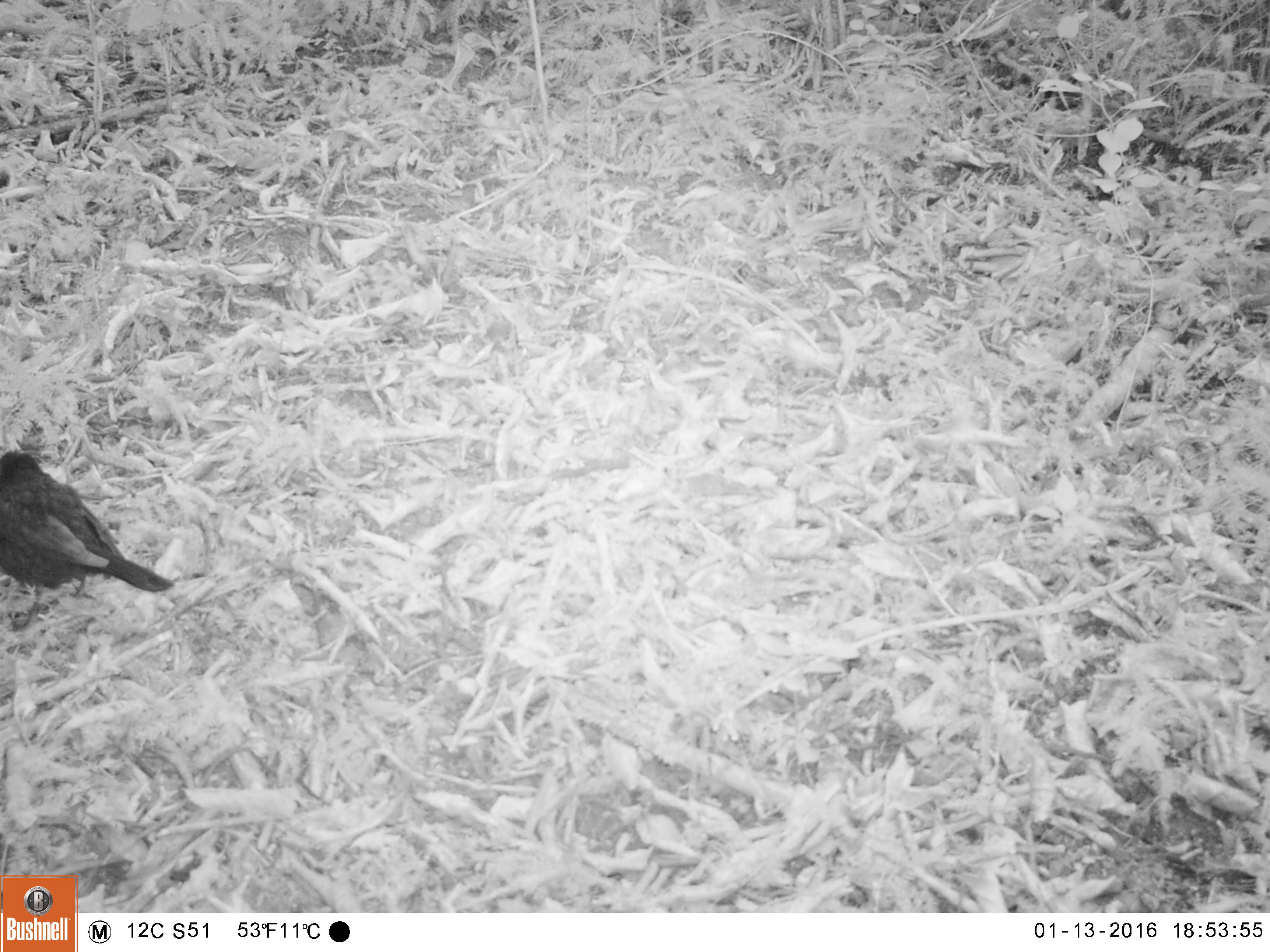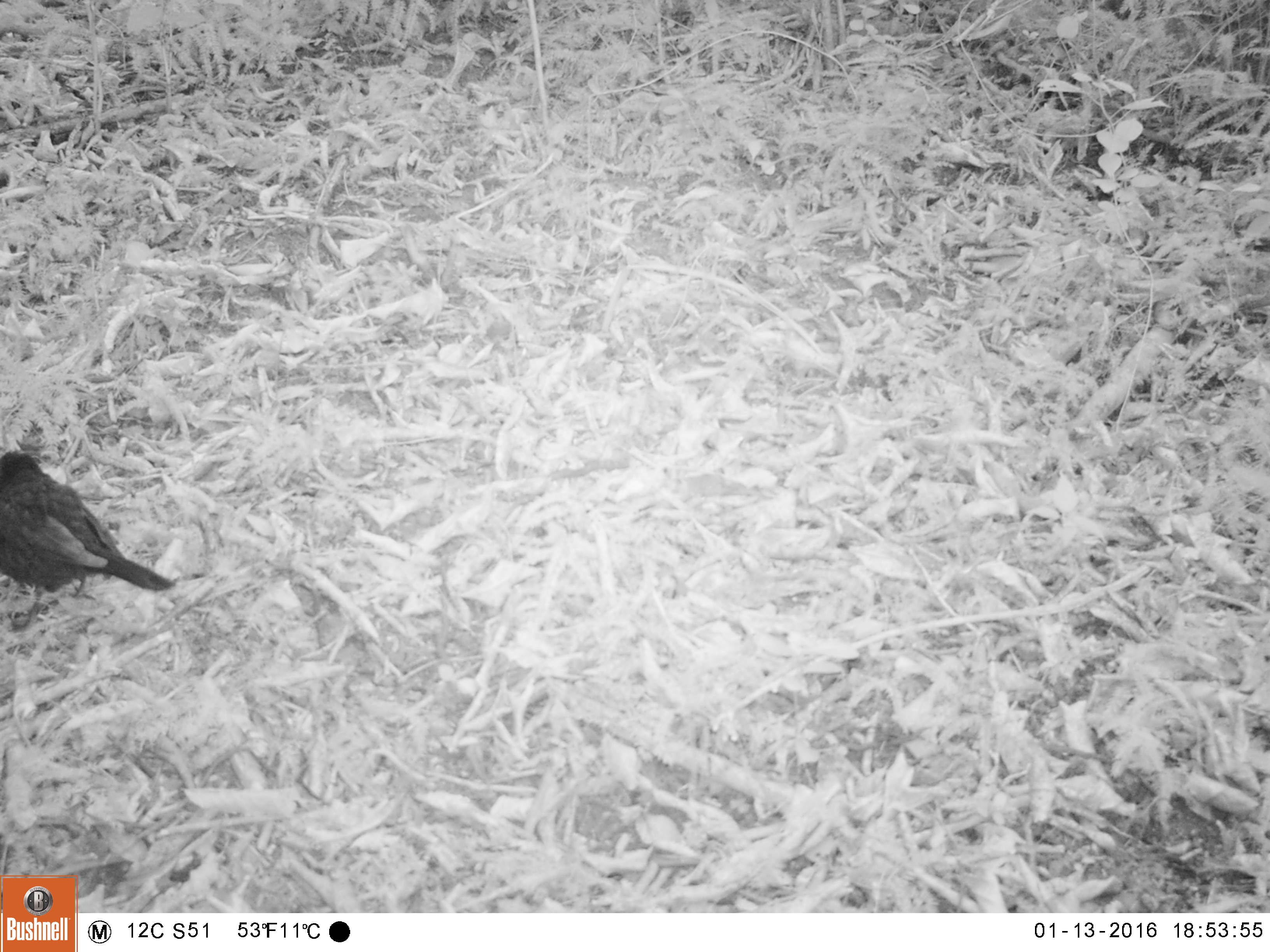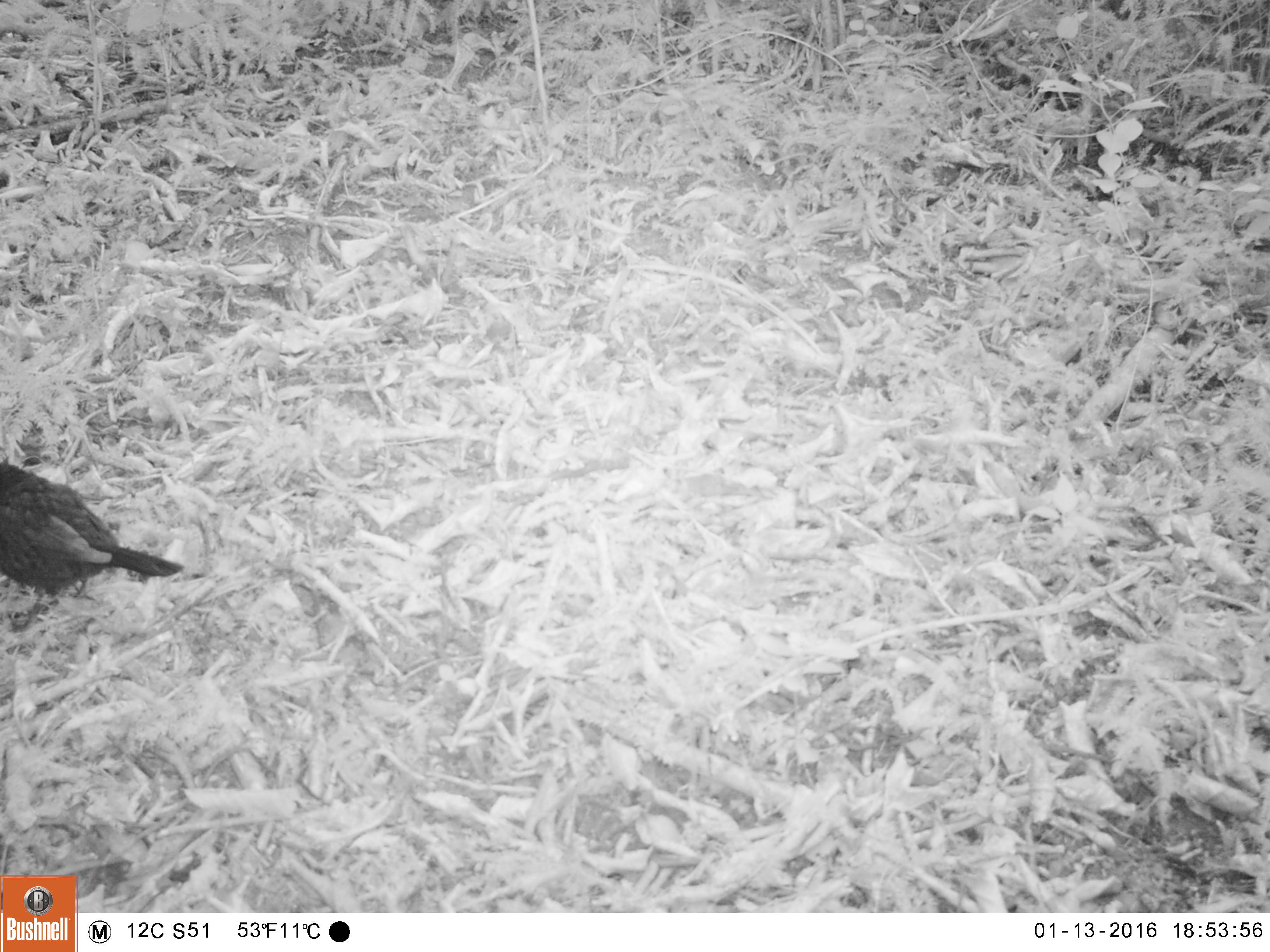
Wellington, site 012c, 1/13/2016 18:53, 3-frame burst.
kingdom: Animalia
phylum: Chordata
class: Aves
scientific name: Aves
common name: bird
Bird (Aves).